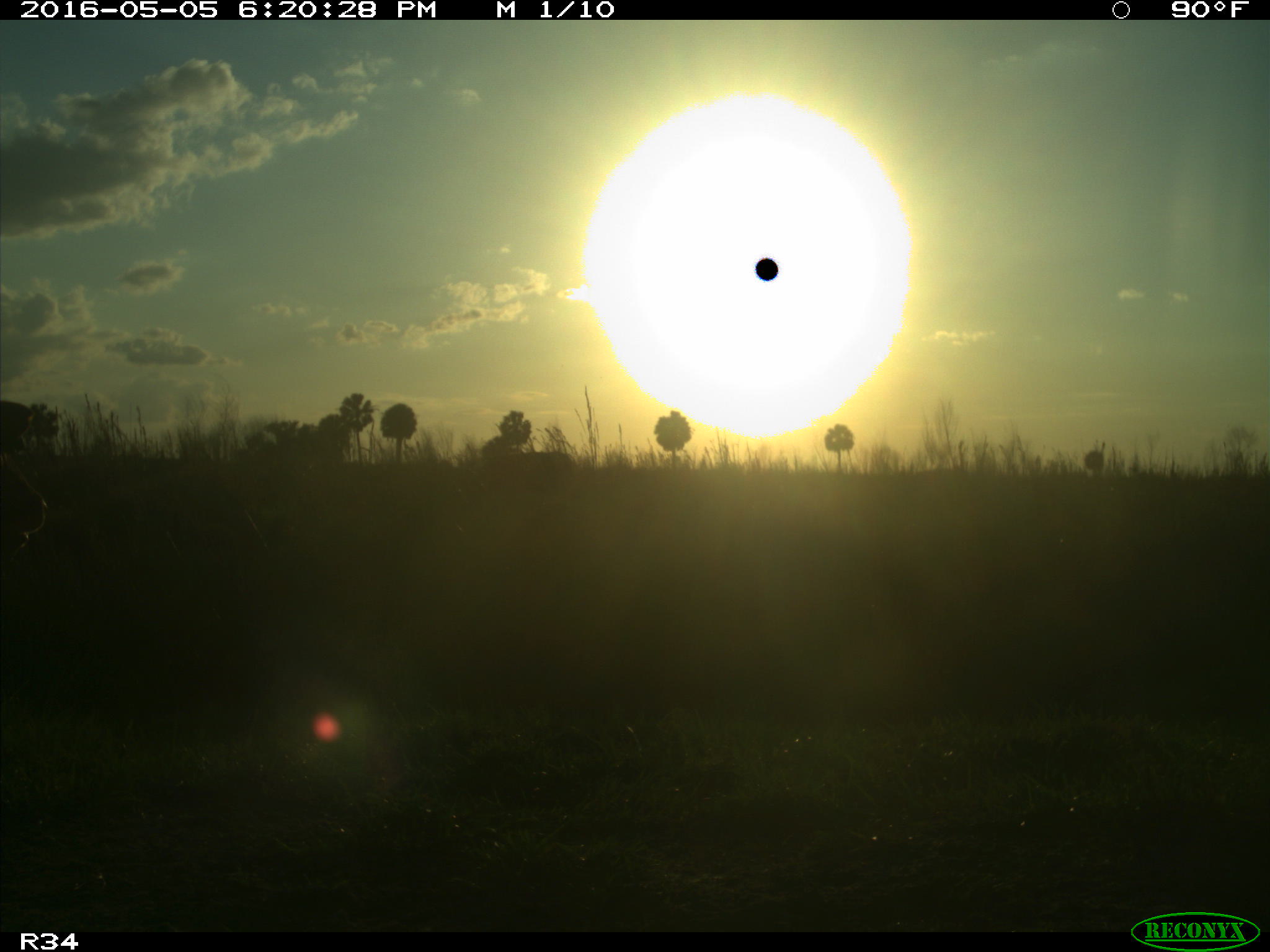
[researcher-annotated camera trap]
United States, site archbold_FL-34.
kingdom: Animalia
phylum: Chordata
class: Mammalia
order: Artiodactyla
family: Bovidae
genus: Bos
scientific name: Bos taurus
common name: domestic cow